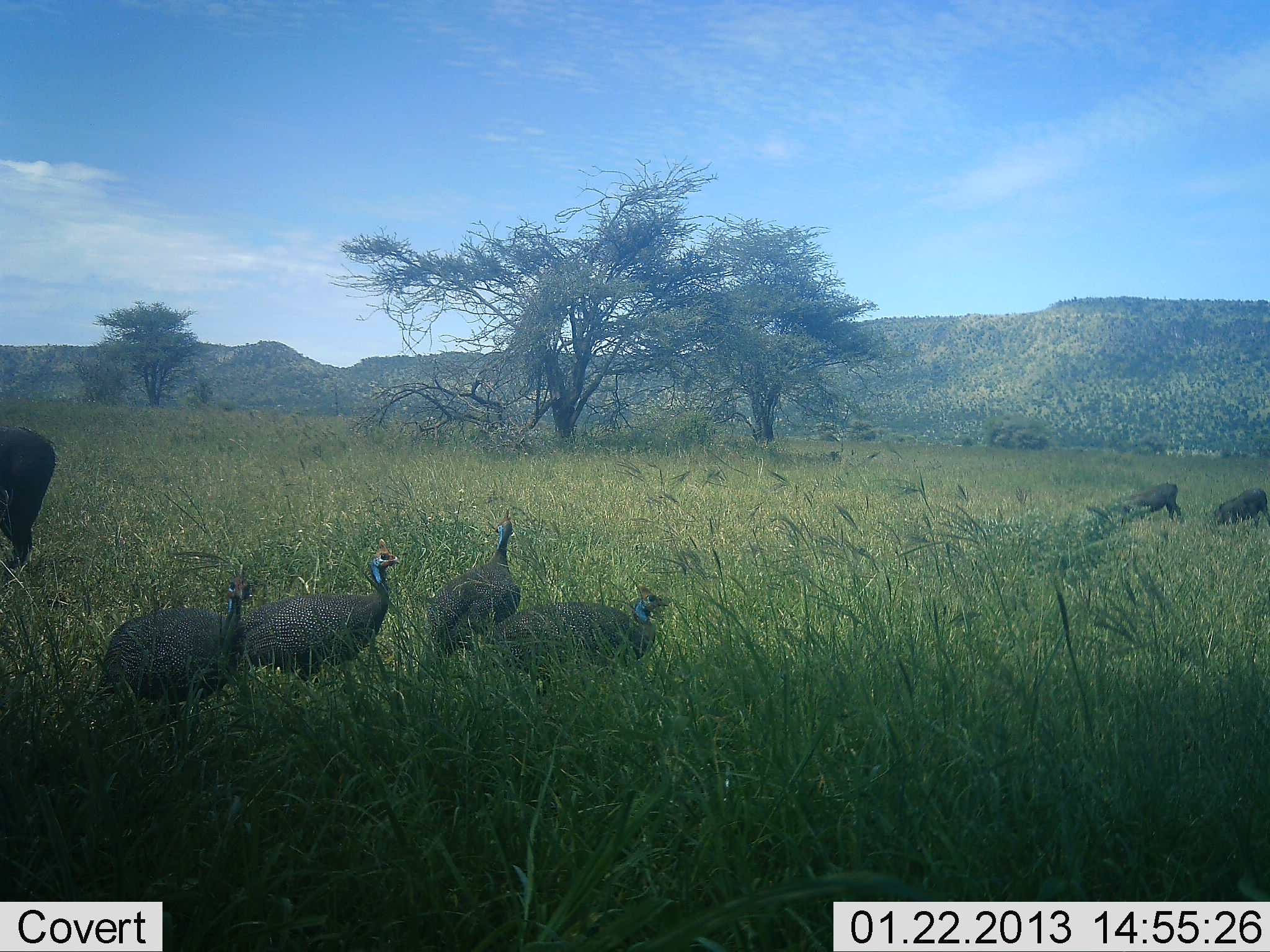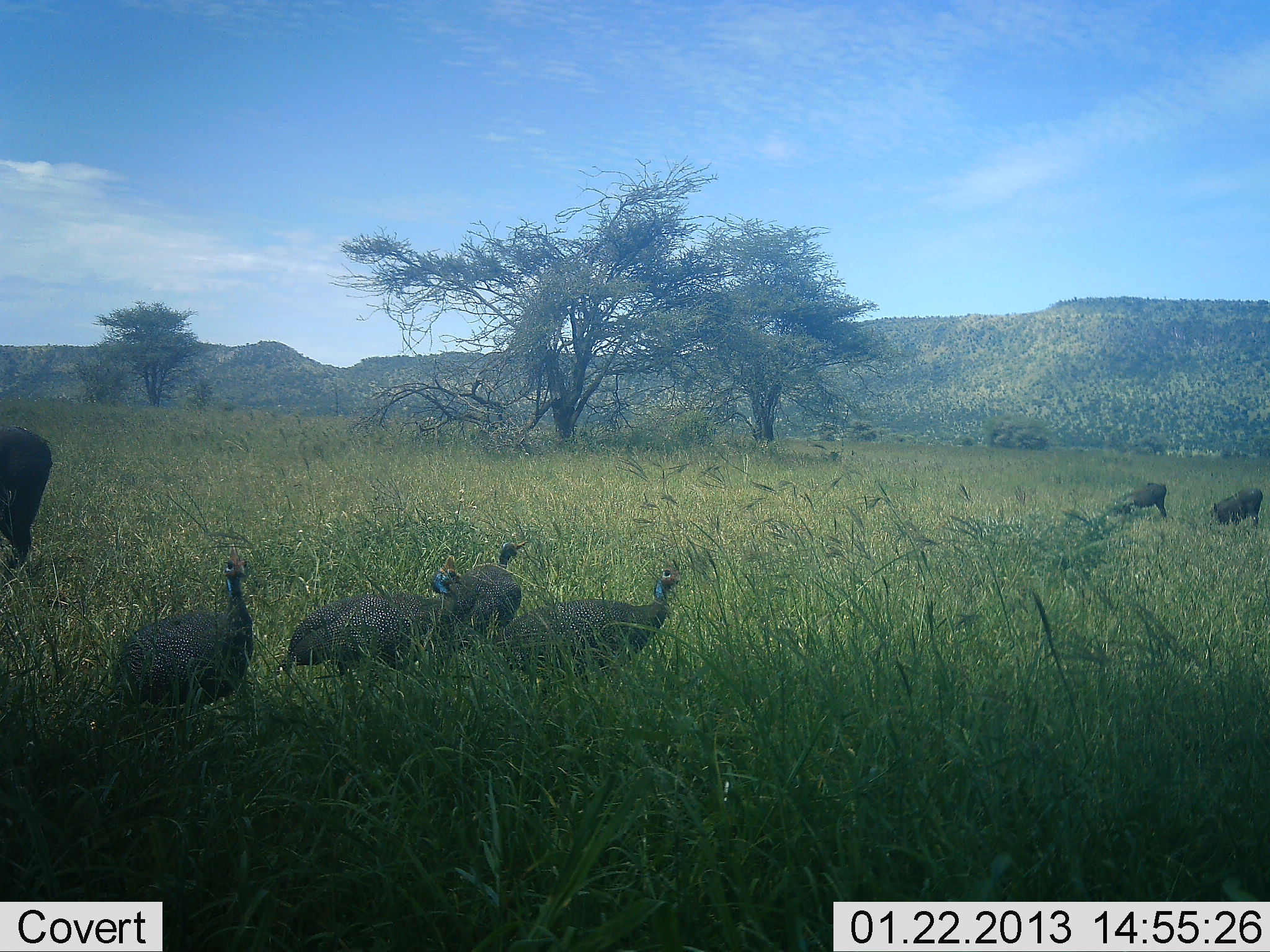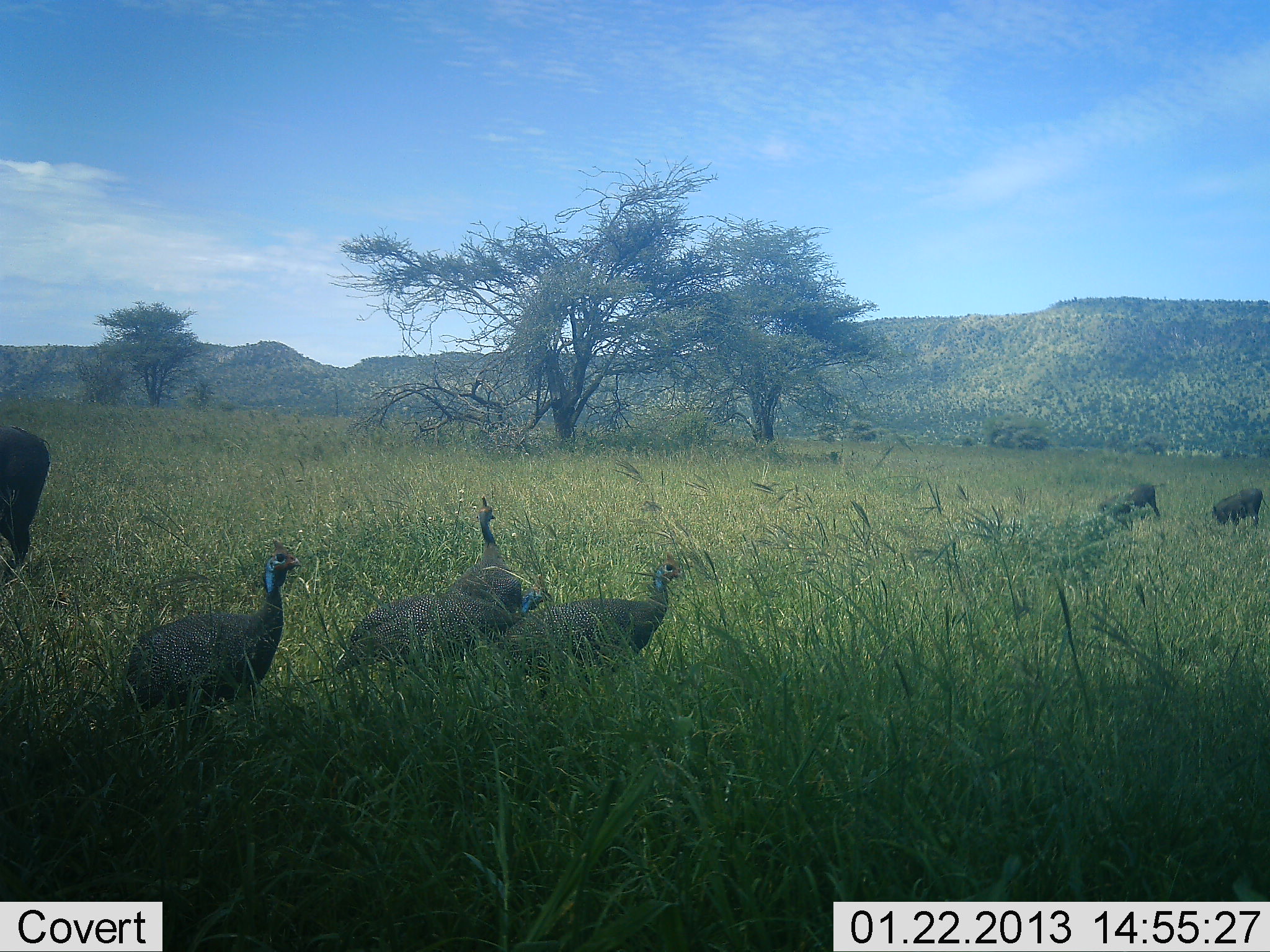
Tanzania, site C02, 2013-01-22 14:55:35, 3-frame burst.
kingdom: Animalia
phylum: Chordata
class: Aves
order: Galliformes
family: Numididae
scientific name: Numididae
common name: guinea fowl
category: guineafowl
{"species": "guineafowl (guinea fowl) (Numididae)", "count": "4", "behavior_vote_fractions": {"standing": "59%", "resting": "0%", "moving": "50%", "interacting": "7%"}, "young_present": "0%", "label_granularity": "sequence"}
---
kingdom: Animalia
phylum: Chordata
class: Mammalia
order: Artiodactyla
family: Suidae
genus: Phacochoerus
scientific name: Phacochoerus africanus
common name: warthog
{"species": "warthog (Phacochoerus africanus)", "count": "3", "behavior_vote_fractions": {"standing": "60%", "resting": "0%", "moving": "20%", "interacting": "0%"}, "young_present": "7%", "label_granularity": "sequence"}